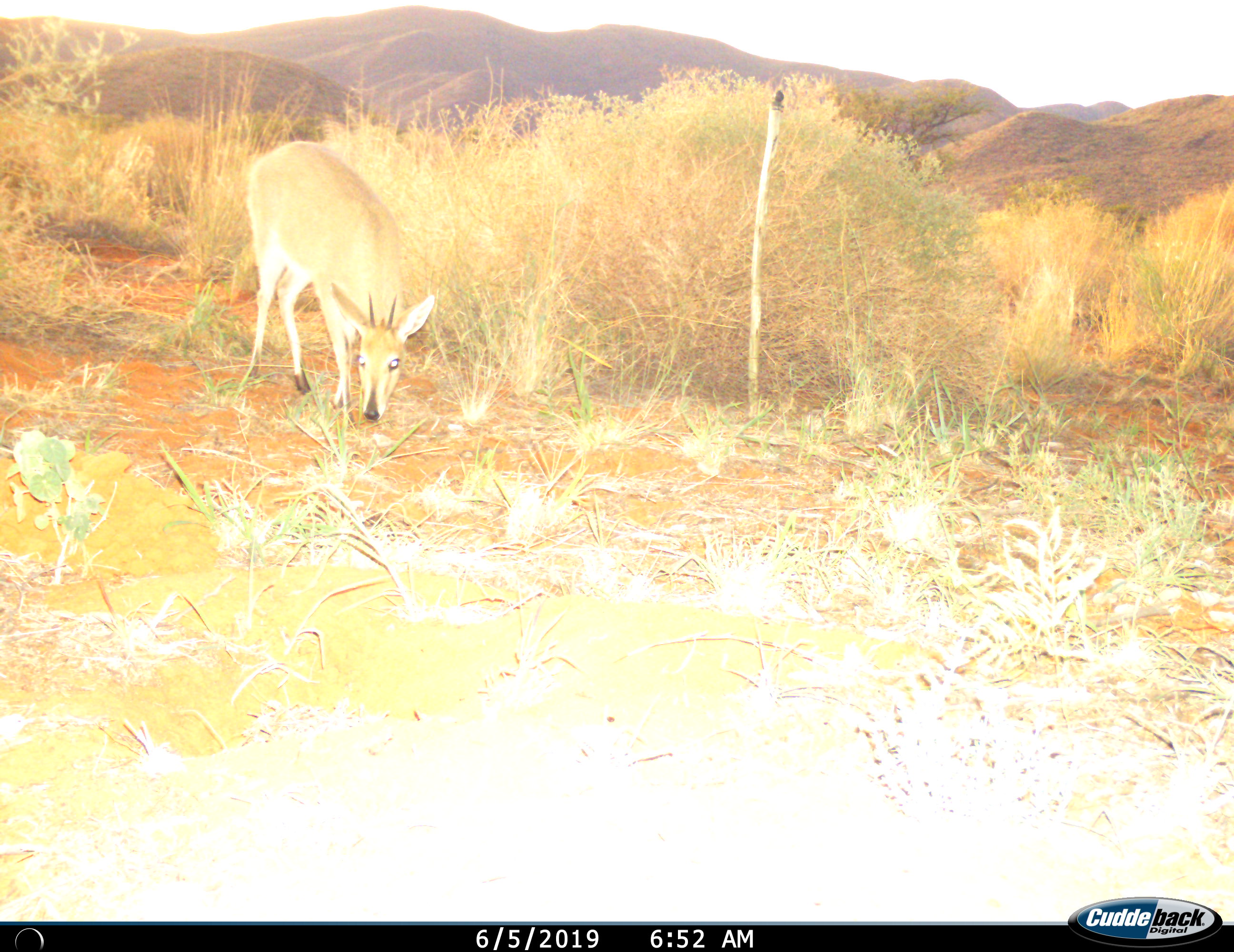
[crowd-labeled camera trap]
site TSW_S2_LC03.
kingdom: Animalia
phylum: Chordata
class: Mammalia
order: Artiodactyla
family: Bovidae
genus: Sylvicapra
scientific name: Sylvicapra grimmia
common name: common duiker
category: duikercommongrey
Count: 1.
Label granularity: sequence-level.